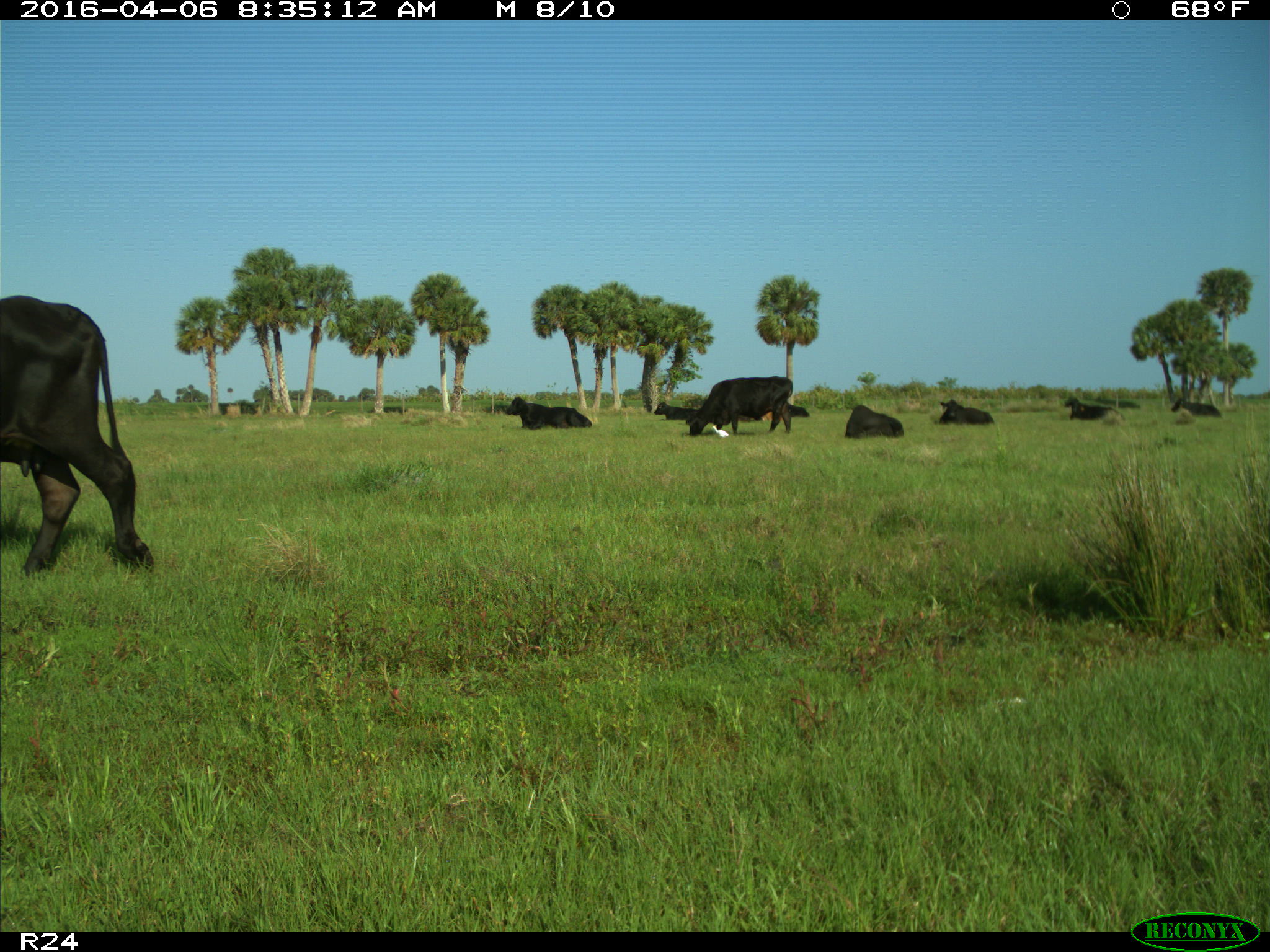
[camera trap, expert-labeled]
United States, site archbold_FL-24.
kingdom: Animalia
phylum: Chordata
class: Mammalia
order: Artiodactyla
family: Bovidae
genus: Bos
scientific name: Bos taurus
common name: domestic cow